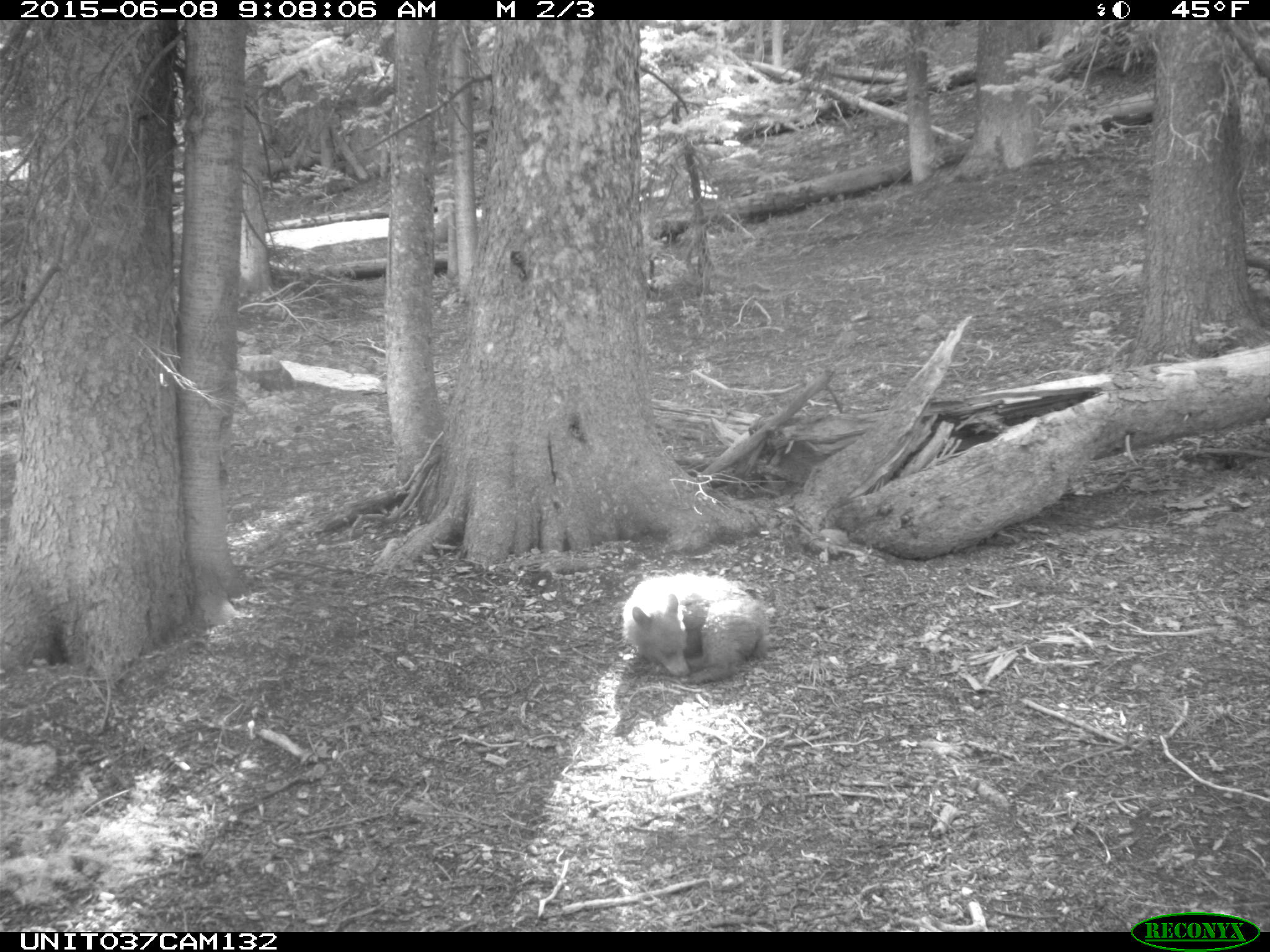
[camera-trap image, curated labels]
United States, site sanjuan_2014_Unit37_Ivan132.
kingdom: Animalia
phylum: Chordata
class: Mammalia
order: Carnivora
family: Ursidae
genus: Ursus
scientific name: Ursus americanus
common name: american black bear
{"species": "Ursus americanus (american black bear)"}